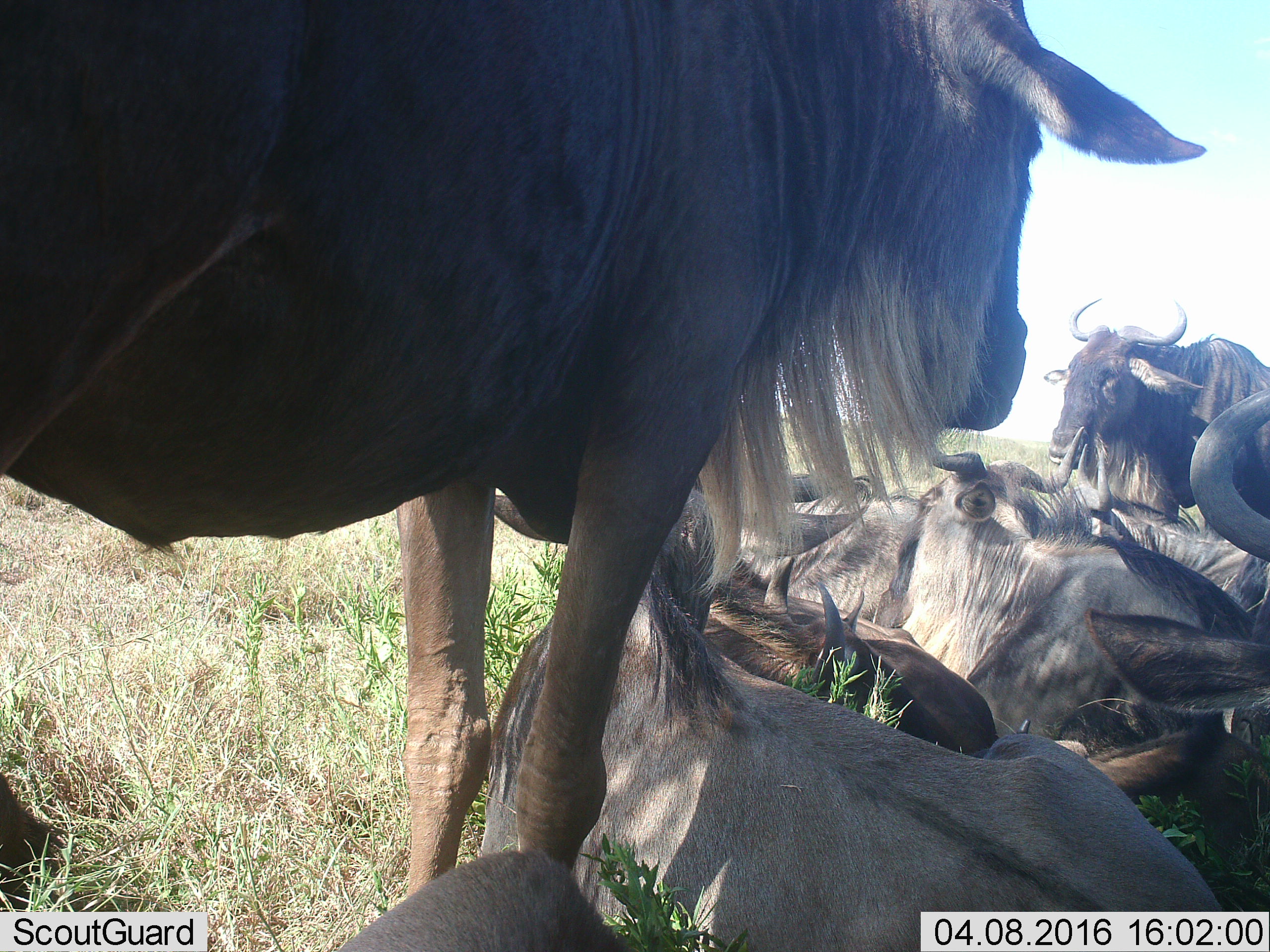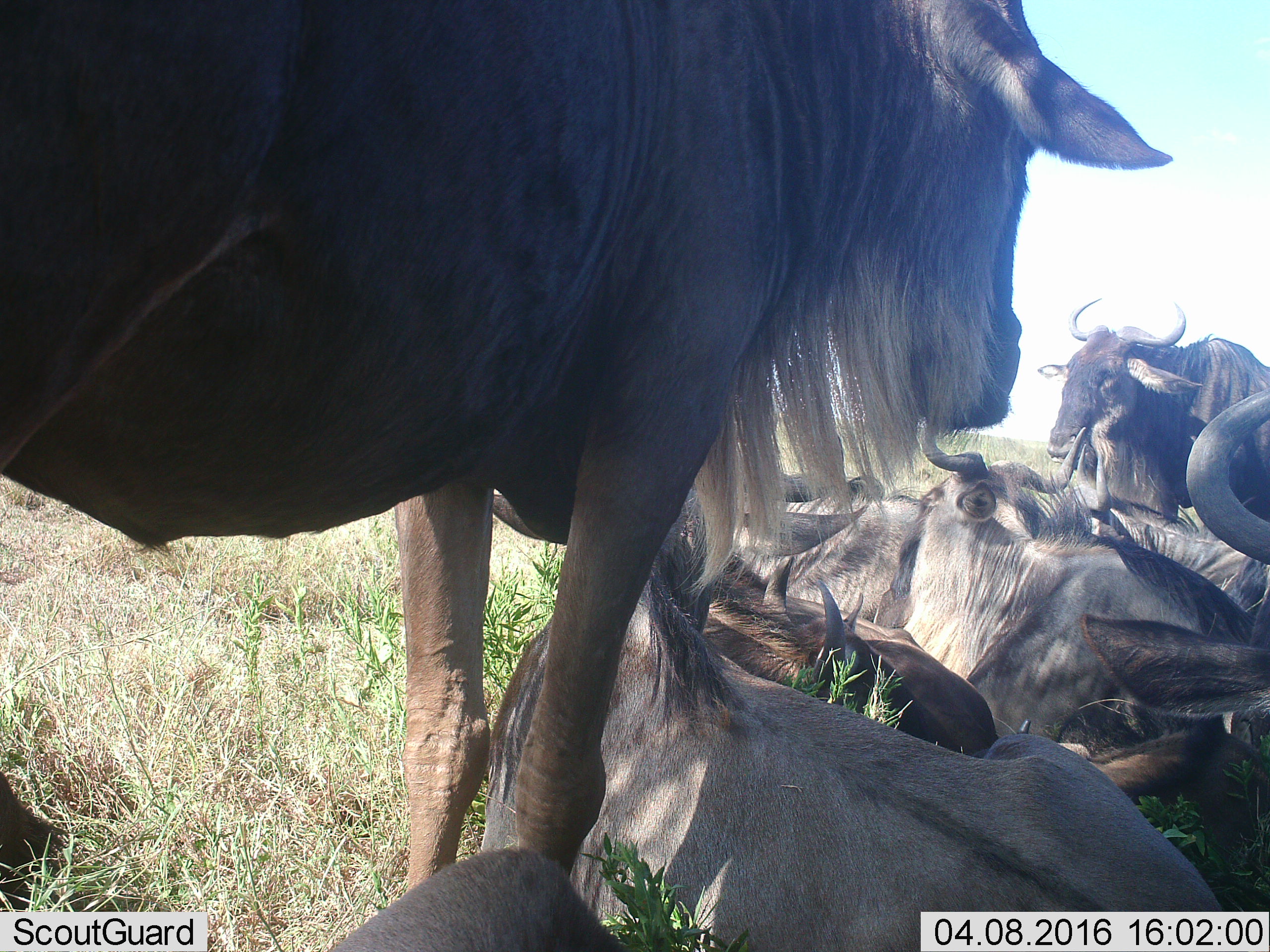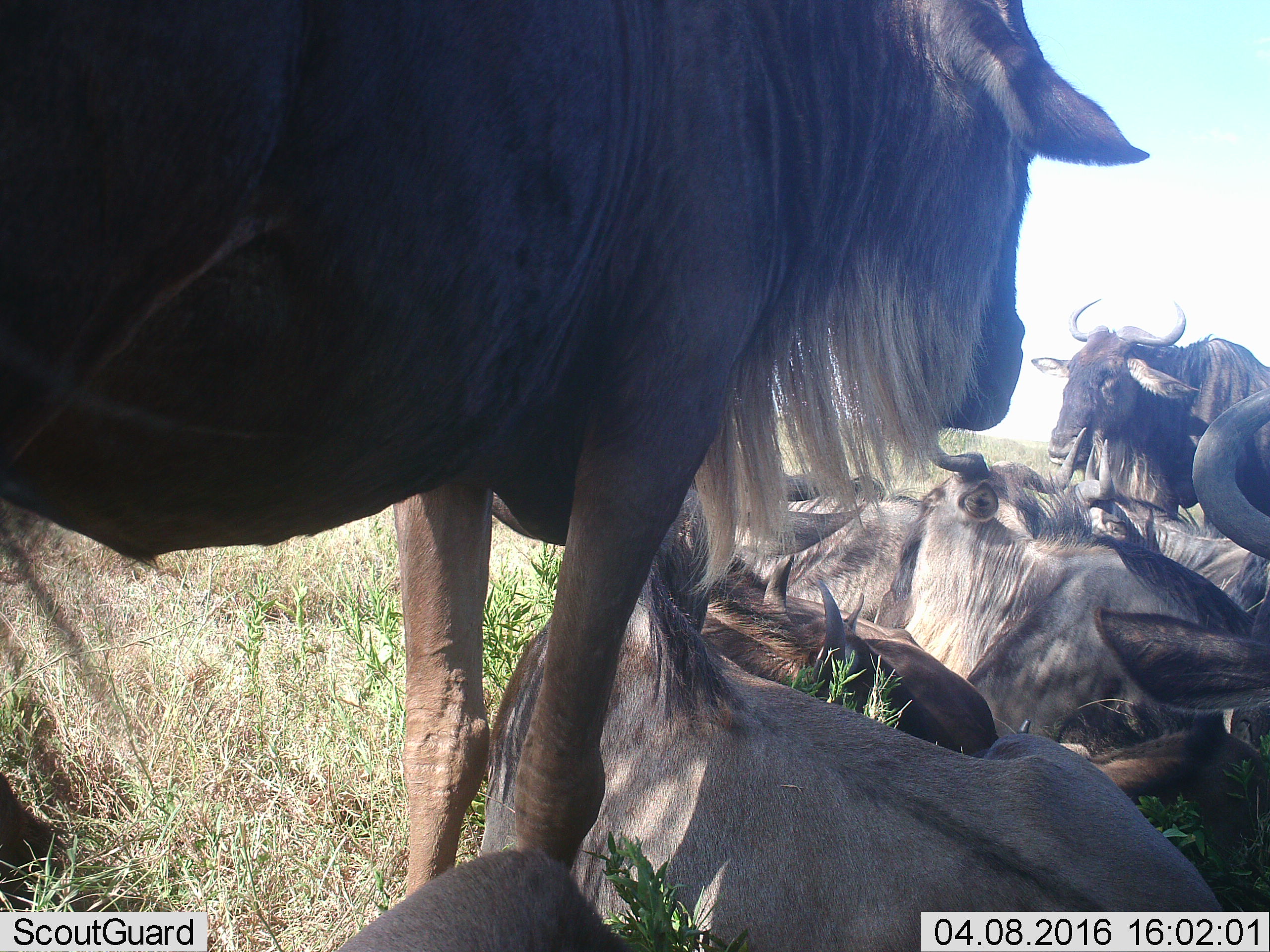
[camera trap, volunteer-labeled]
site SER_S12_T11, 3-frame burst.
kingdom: Animalia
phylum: Chordata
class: Mammalia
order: Artiodactyla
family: Bovidae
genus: Connochaetes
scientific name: Connochaetes taurinus taurinus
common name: blue wildebeest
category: wildebeestblue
Wildebeestblue (blue wildebeest) (Connochaetes taurinus taurinus), count 11-50. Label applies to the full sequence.